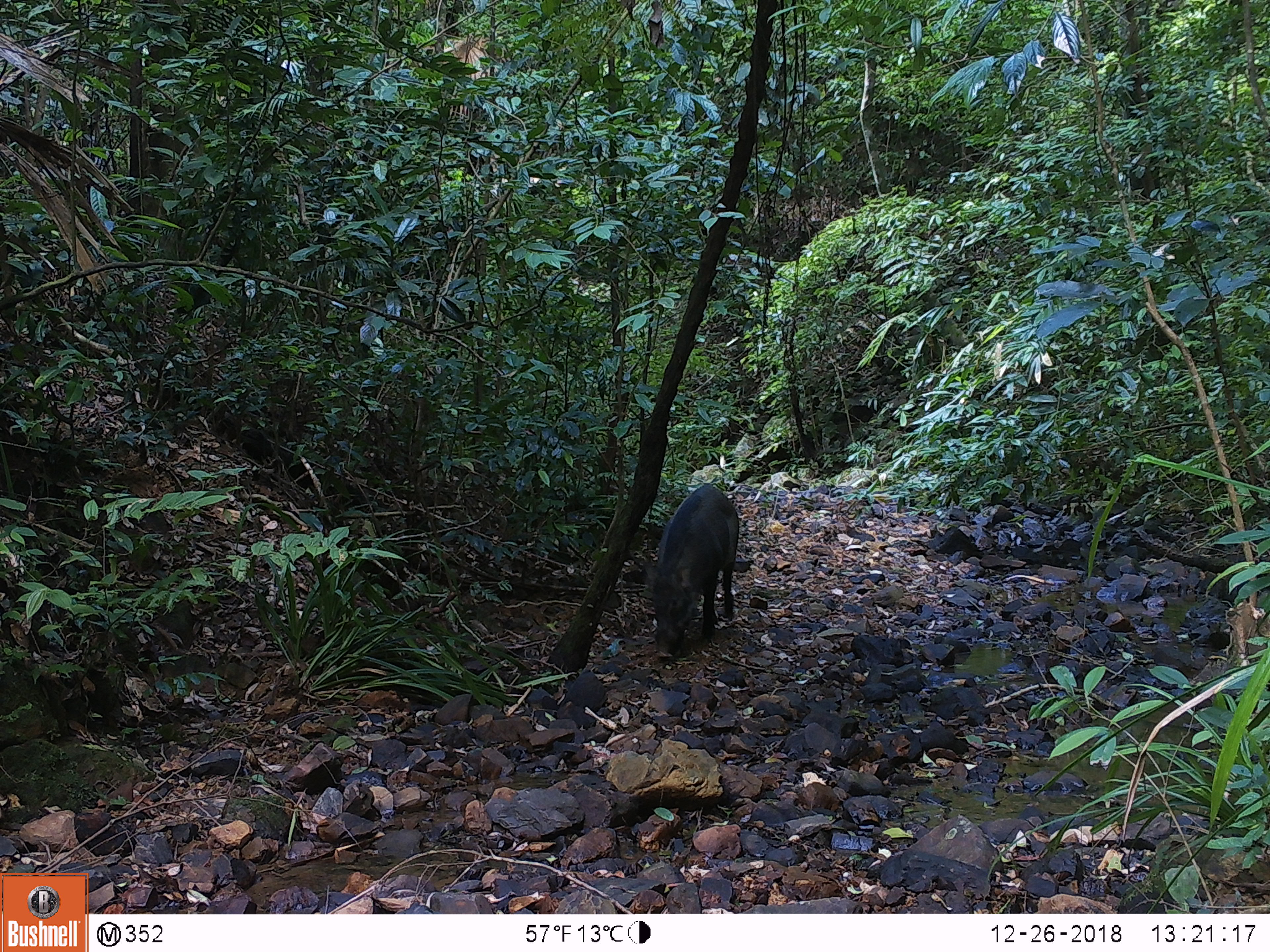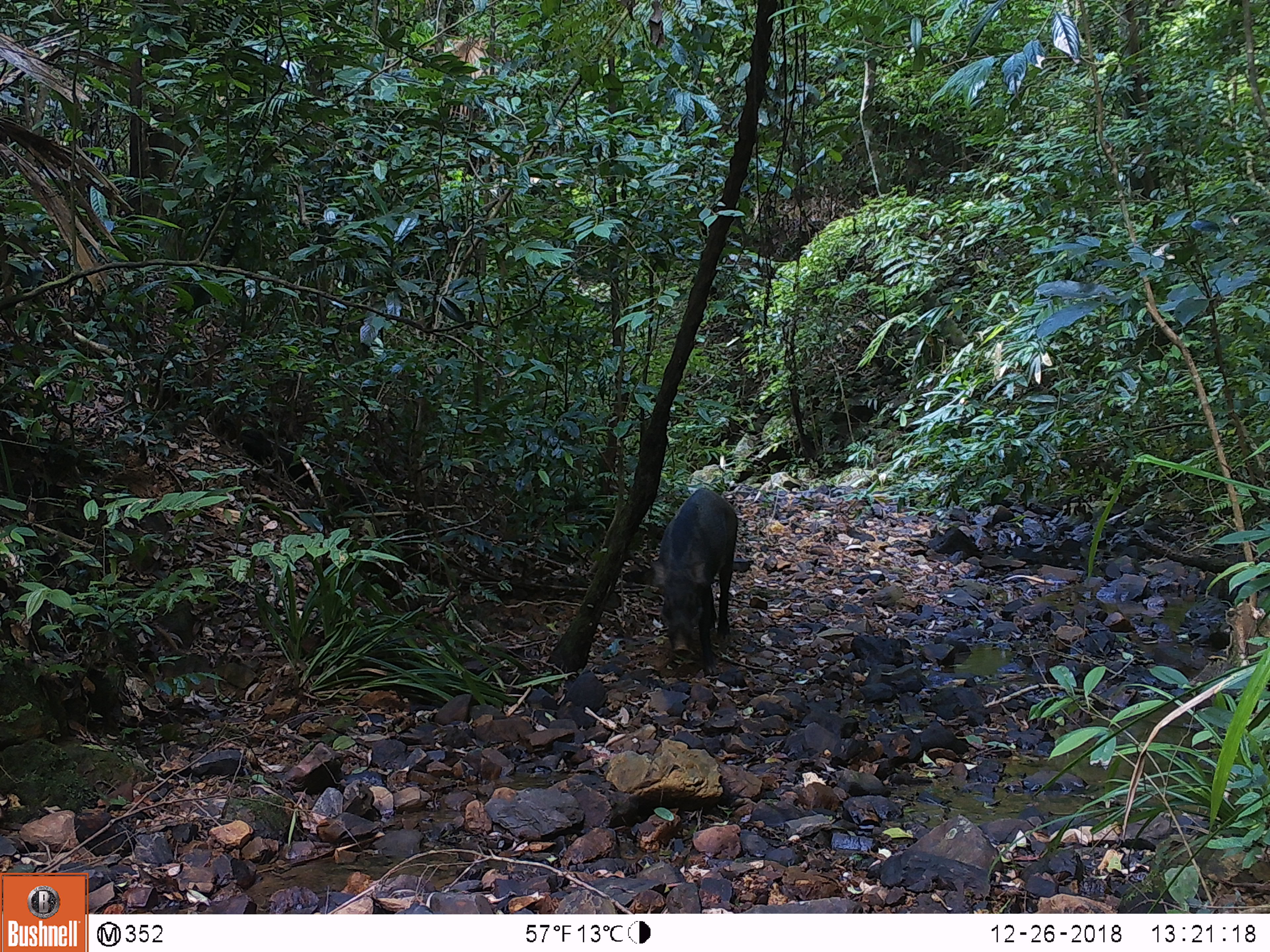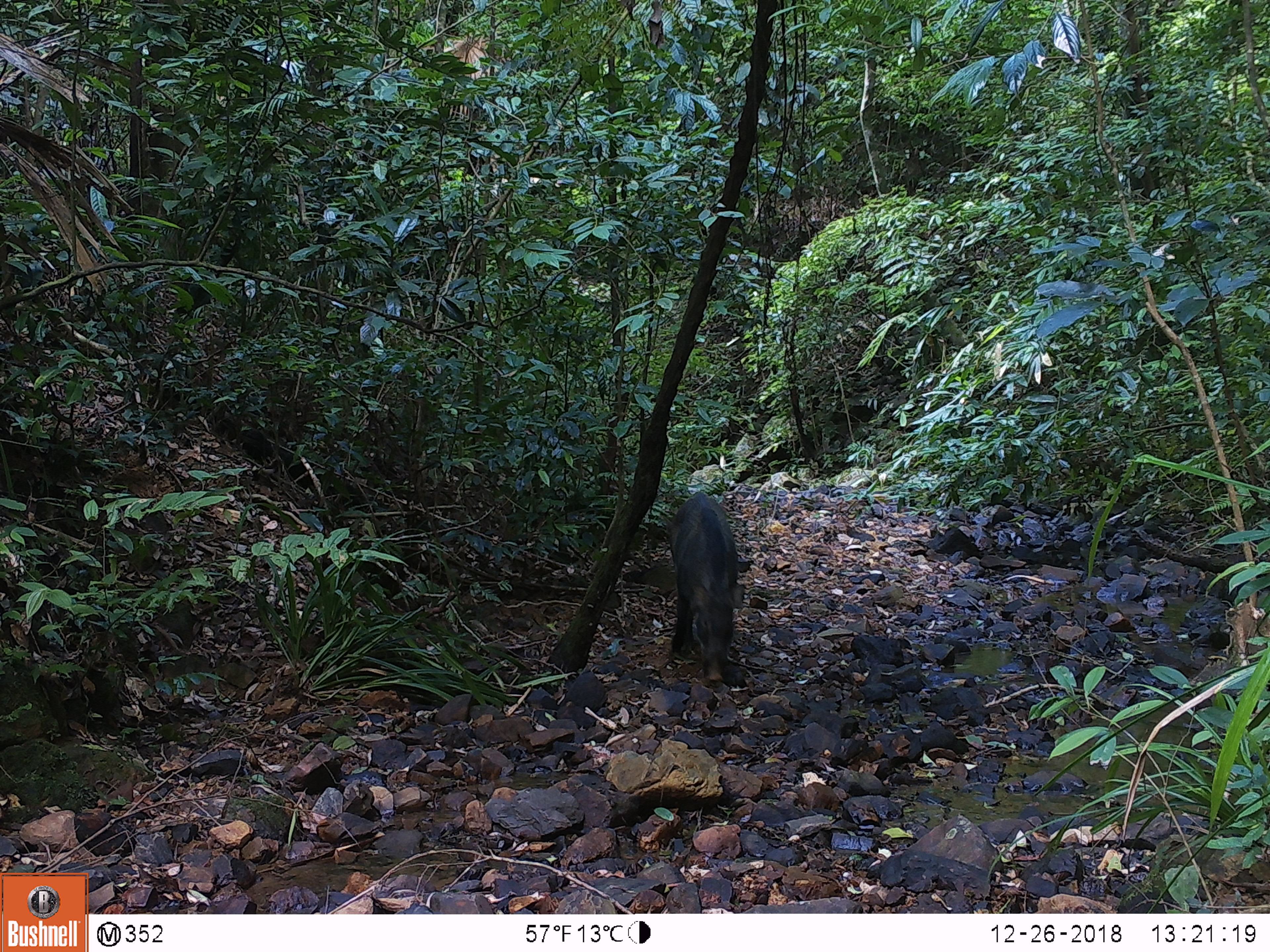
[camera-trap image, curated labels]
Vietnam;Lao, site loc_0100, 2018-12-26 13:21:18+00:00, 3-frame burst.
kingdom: Animalia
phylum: Chordata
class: Mammalia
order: Artiodactyla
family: Suidae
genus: Sus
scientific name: Sus scrofa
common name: eurasian wild pig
Eurasian wild pig (Sus scrofa). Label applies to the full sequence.